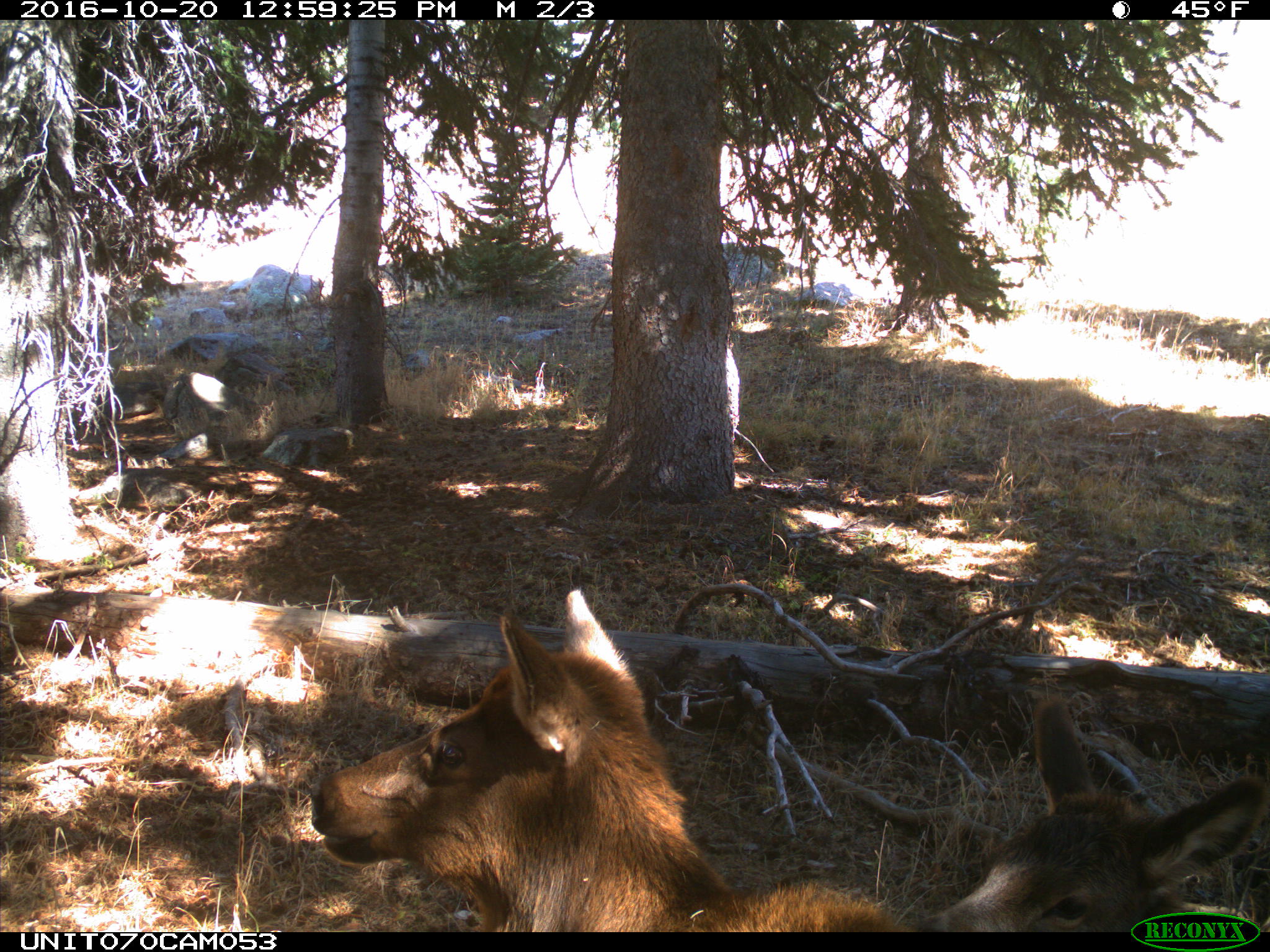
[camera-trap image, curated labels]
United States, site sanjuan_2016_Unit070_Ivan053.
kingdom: Animalia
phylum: Chordata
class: Mammalia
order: Artiodactyla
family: Cervidae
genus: Cervus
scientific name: Cervus elaphus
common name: red deer